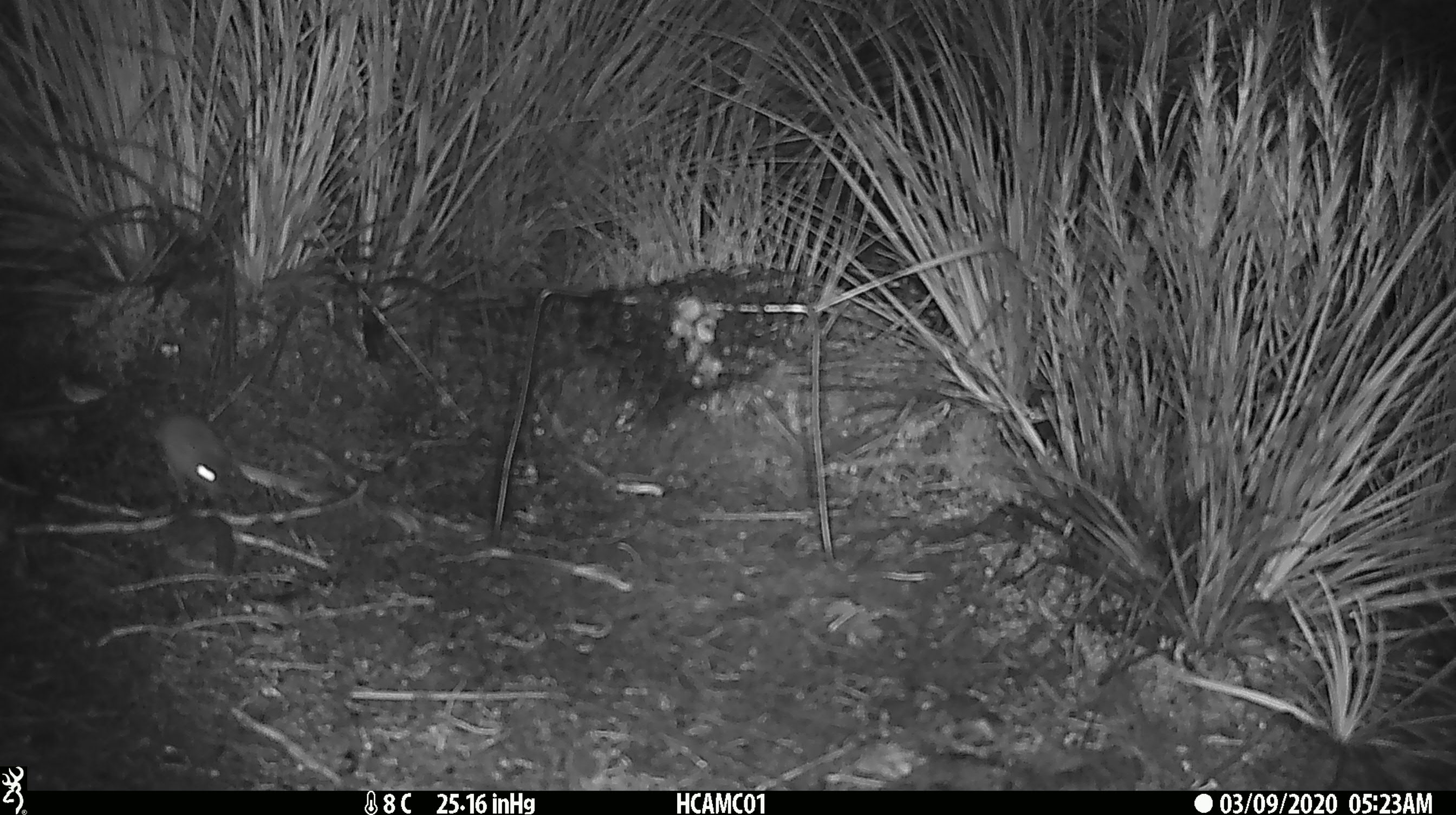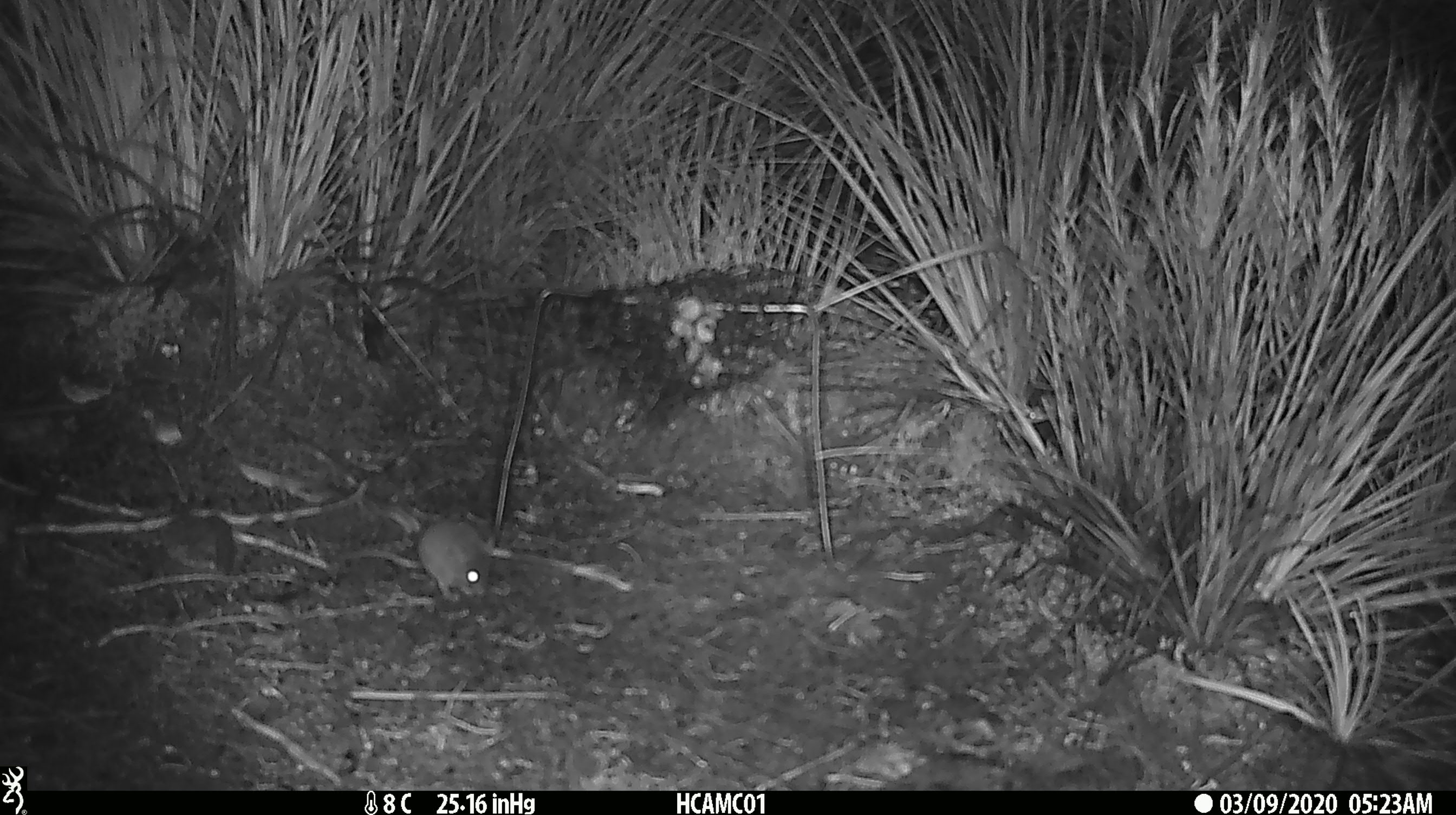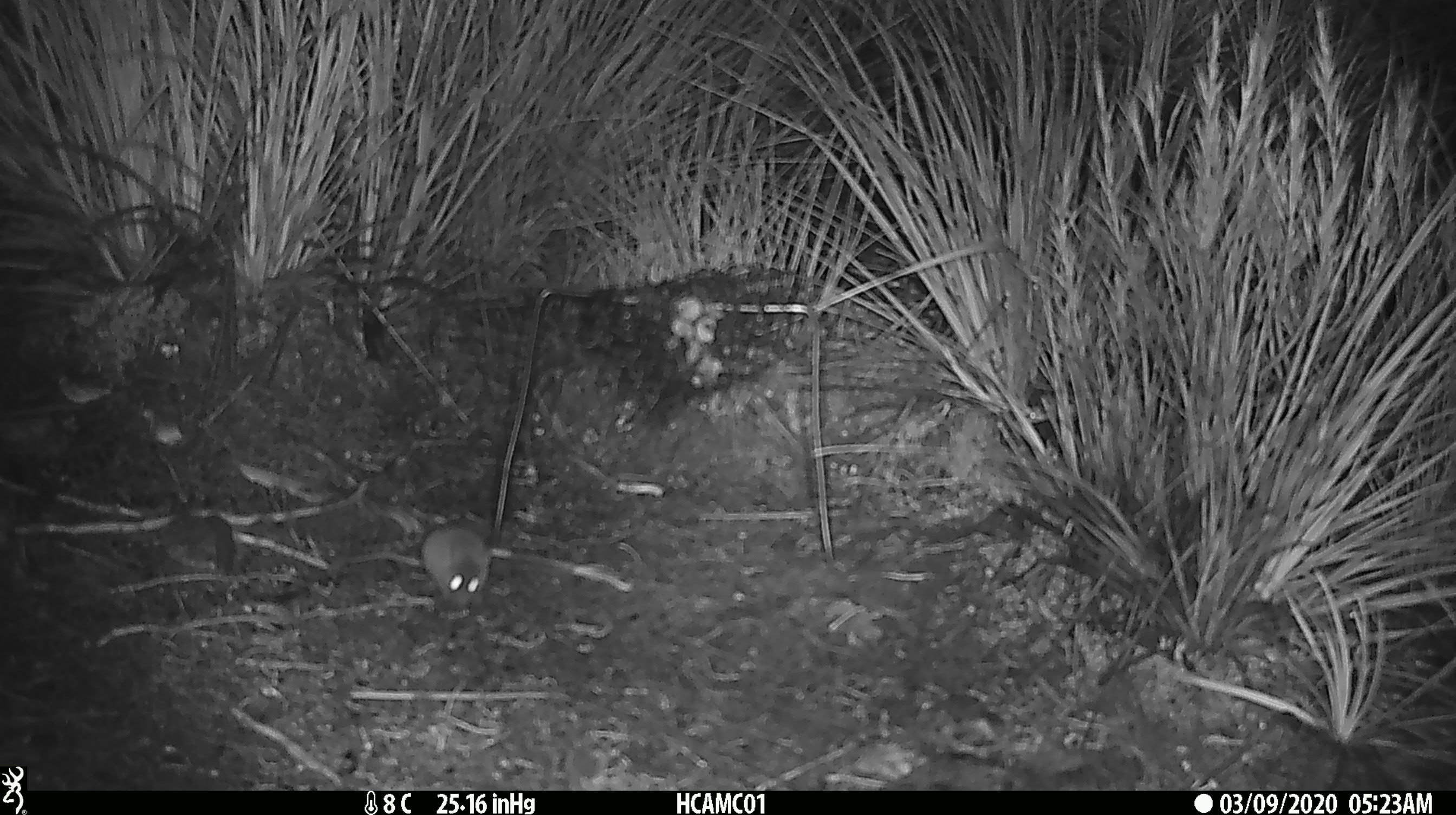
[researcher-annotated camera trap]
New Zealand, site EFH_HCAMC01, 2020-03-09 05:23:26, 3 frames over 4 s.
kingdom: Animalia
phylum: Chordata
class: Mammalia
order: Rodentia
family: Muridae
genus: Mus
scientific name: Mus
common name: mouse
Mouse (Mus).